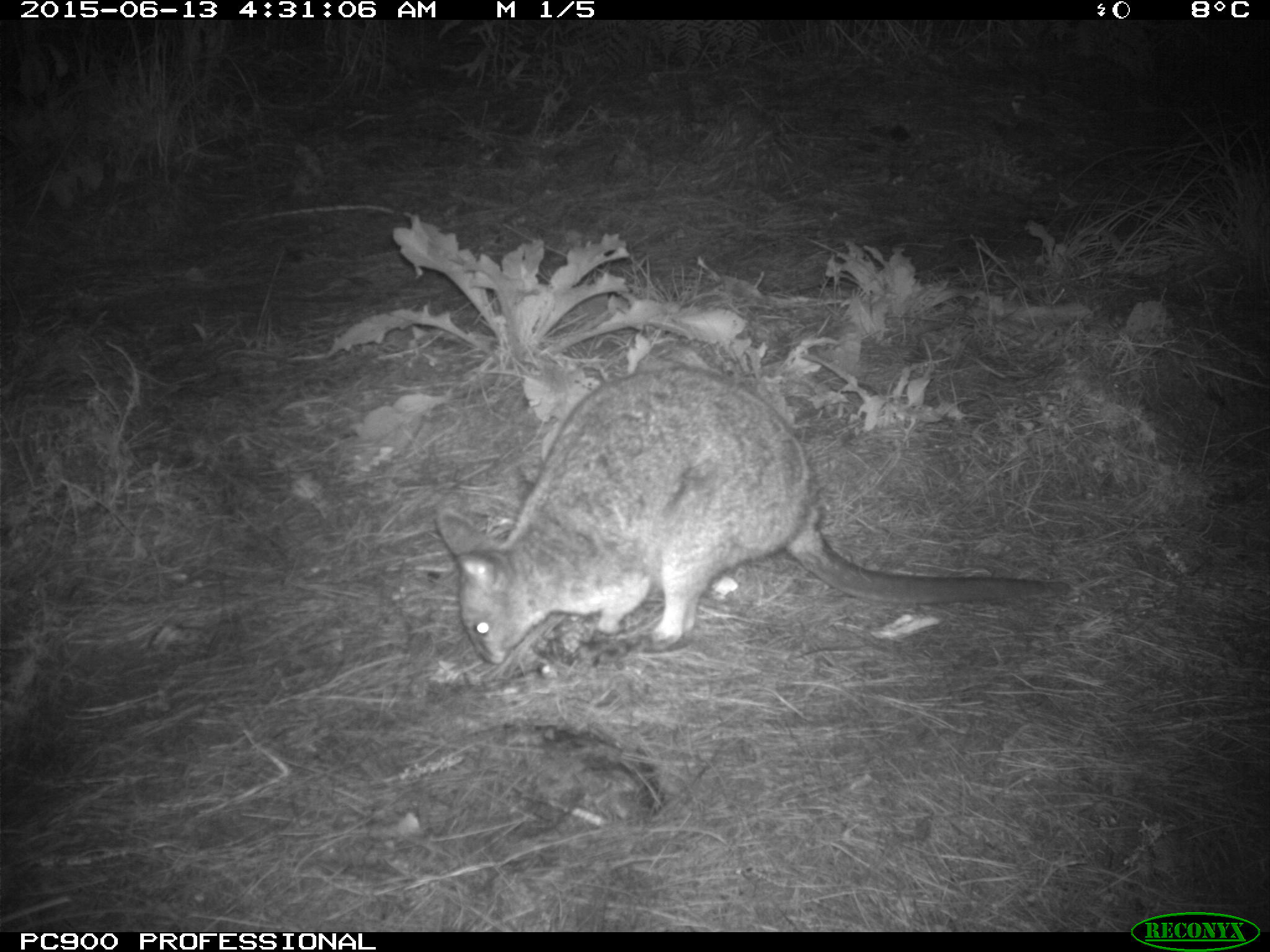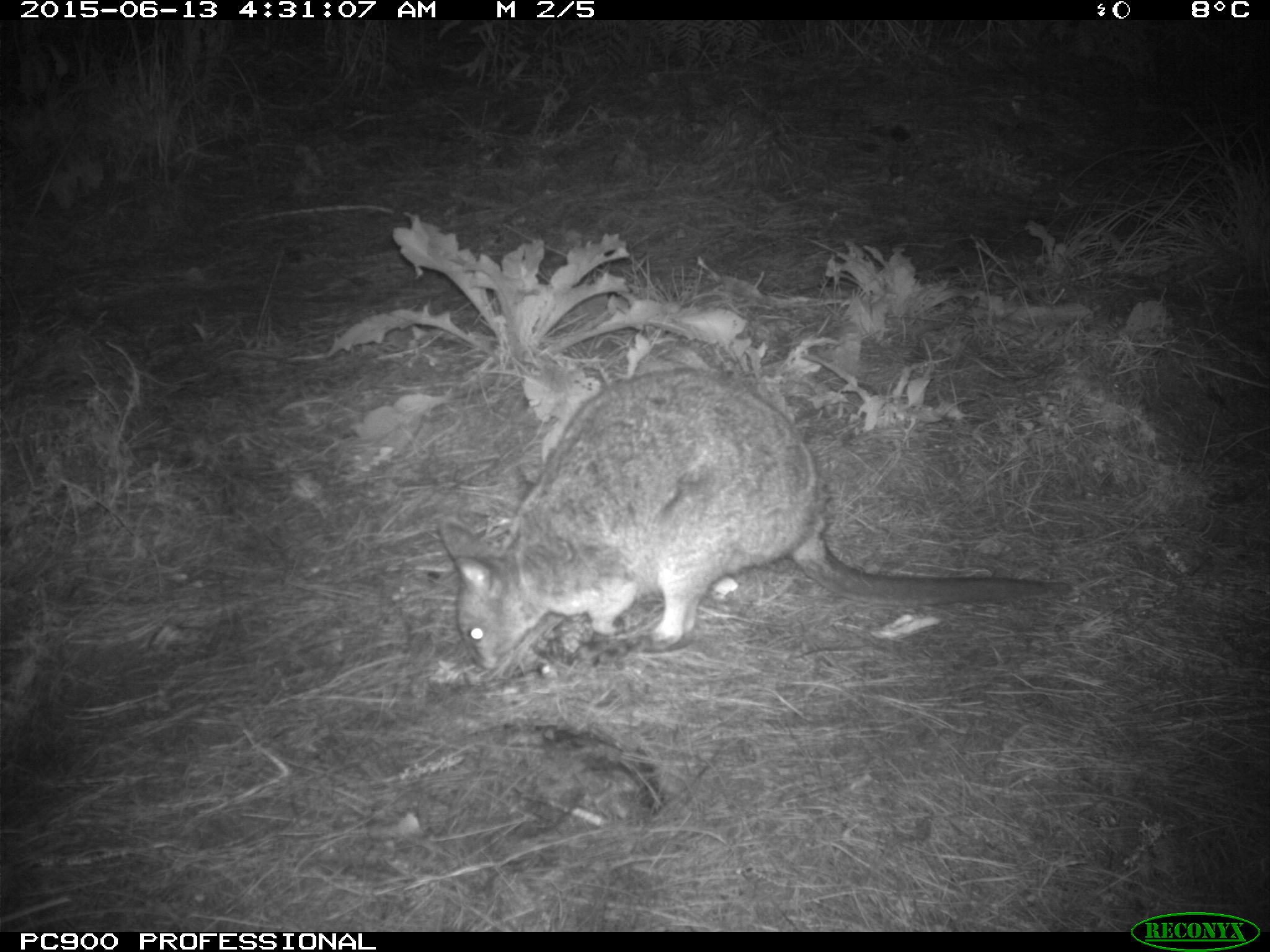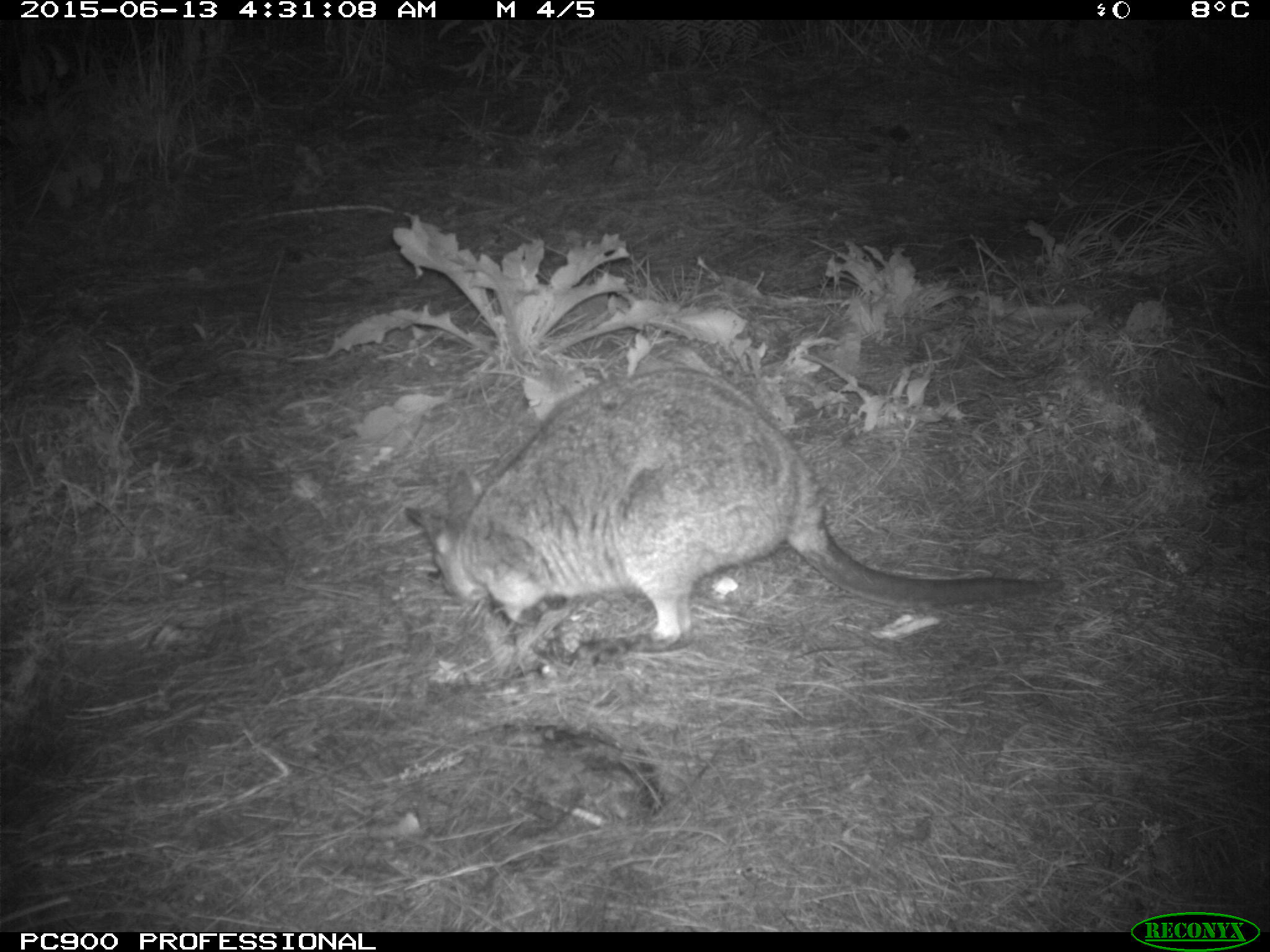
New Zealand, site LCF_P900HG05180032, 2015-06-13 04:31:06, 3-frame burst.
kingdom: Animalia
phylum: Chordata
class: Mammalia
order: Diprotodontia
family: Macropodidae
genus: Notamacropus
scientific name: Notamacropus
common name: wallaby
Wallaby (Notamacropus).